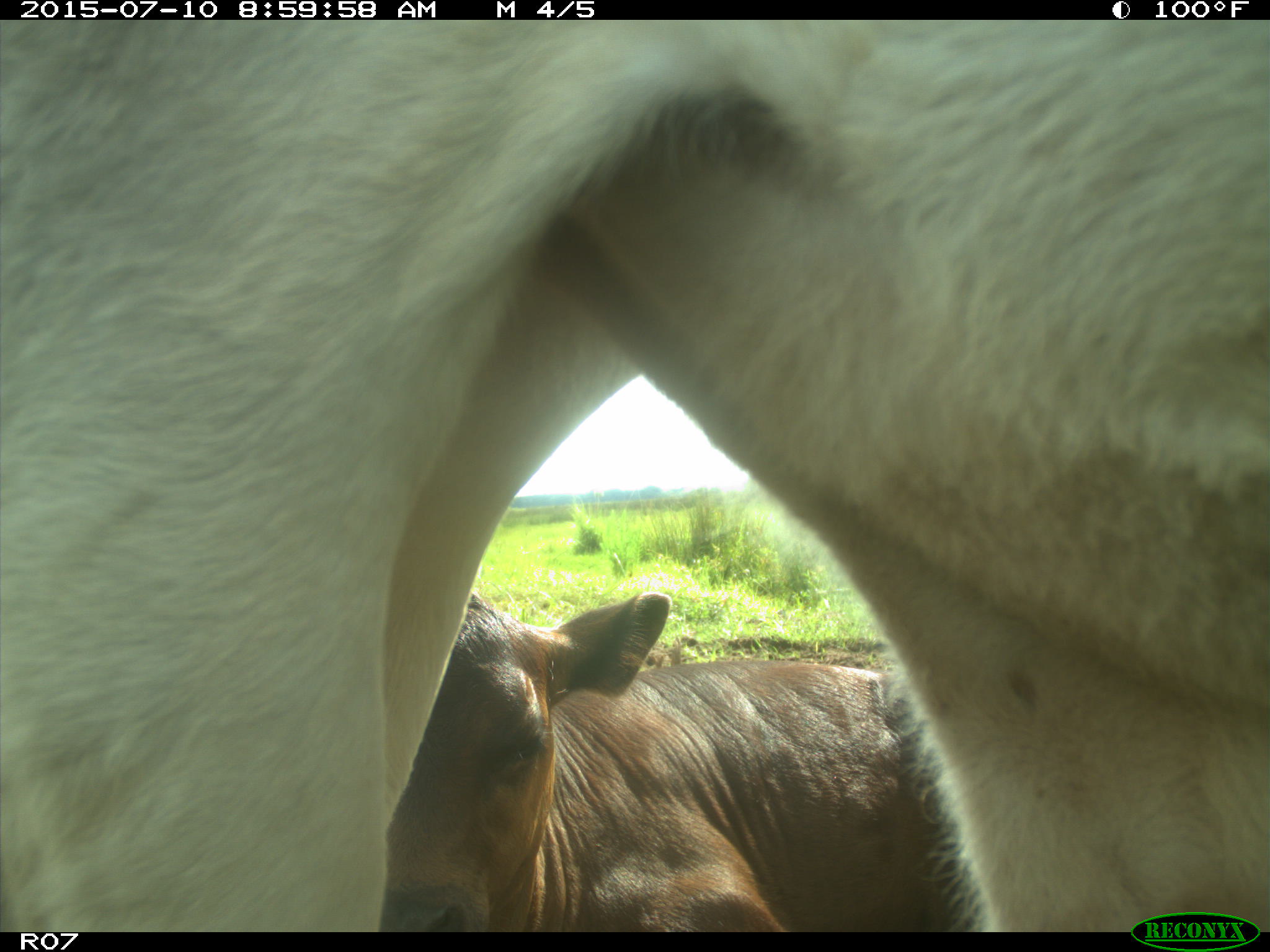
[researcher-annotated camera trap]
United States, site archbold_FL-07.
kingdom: Animalia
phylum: Chordata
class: Mammalia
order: Artiodactyla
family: Bovidae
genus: Bos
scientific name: Bos taurus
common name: domestic cow